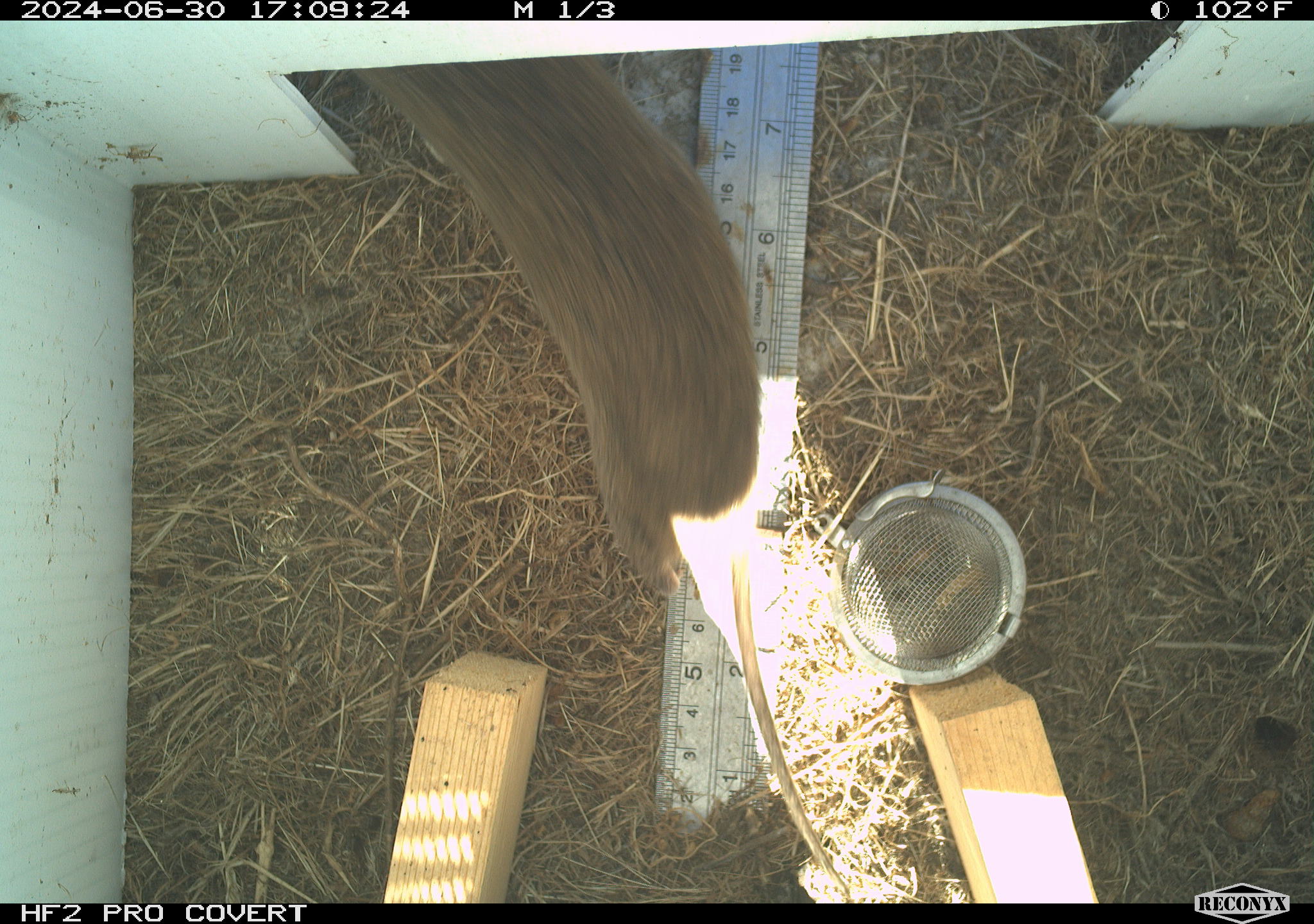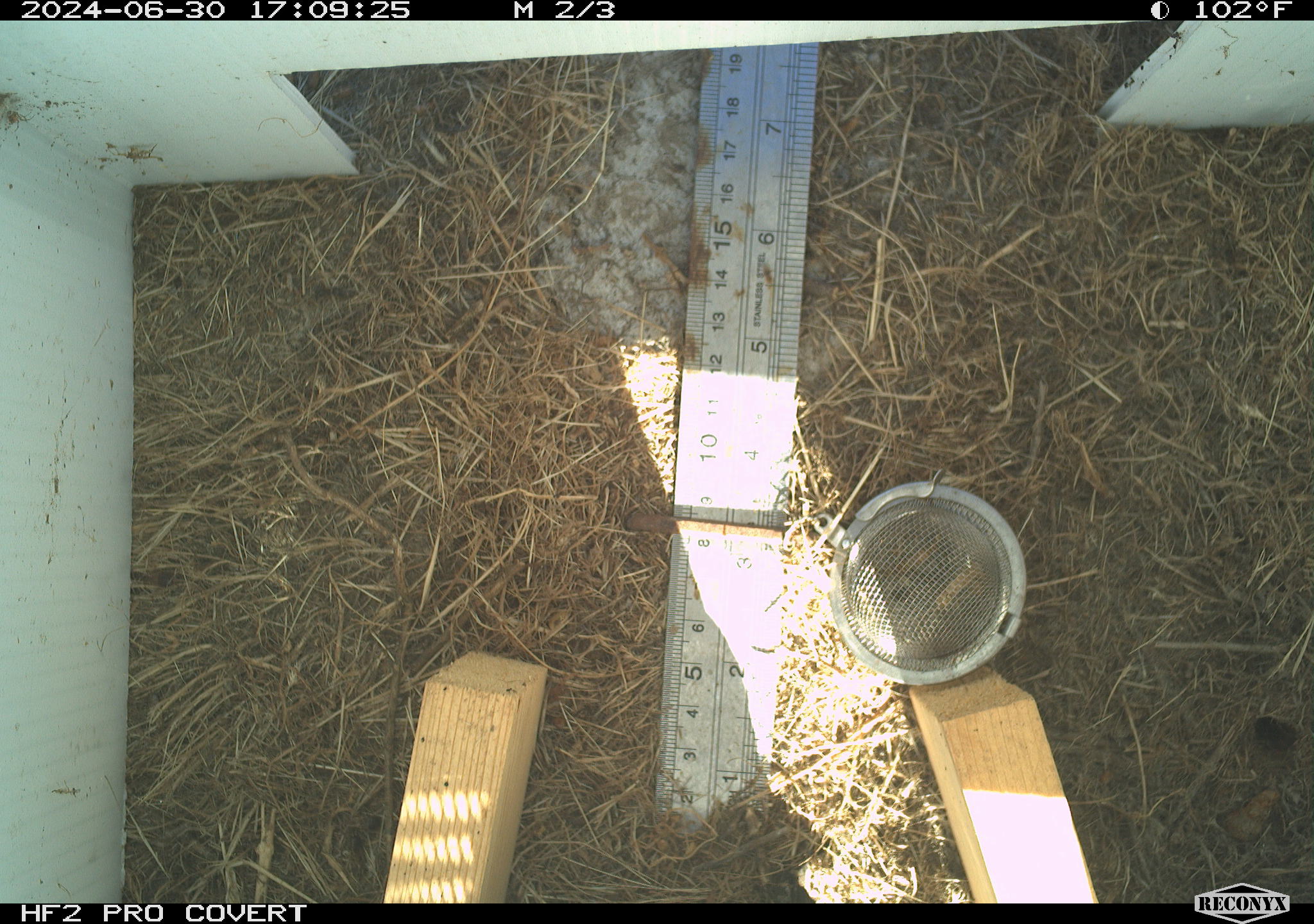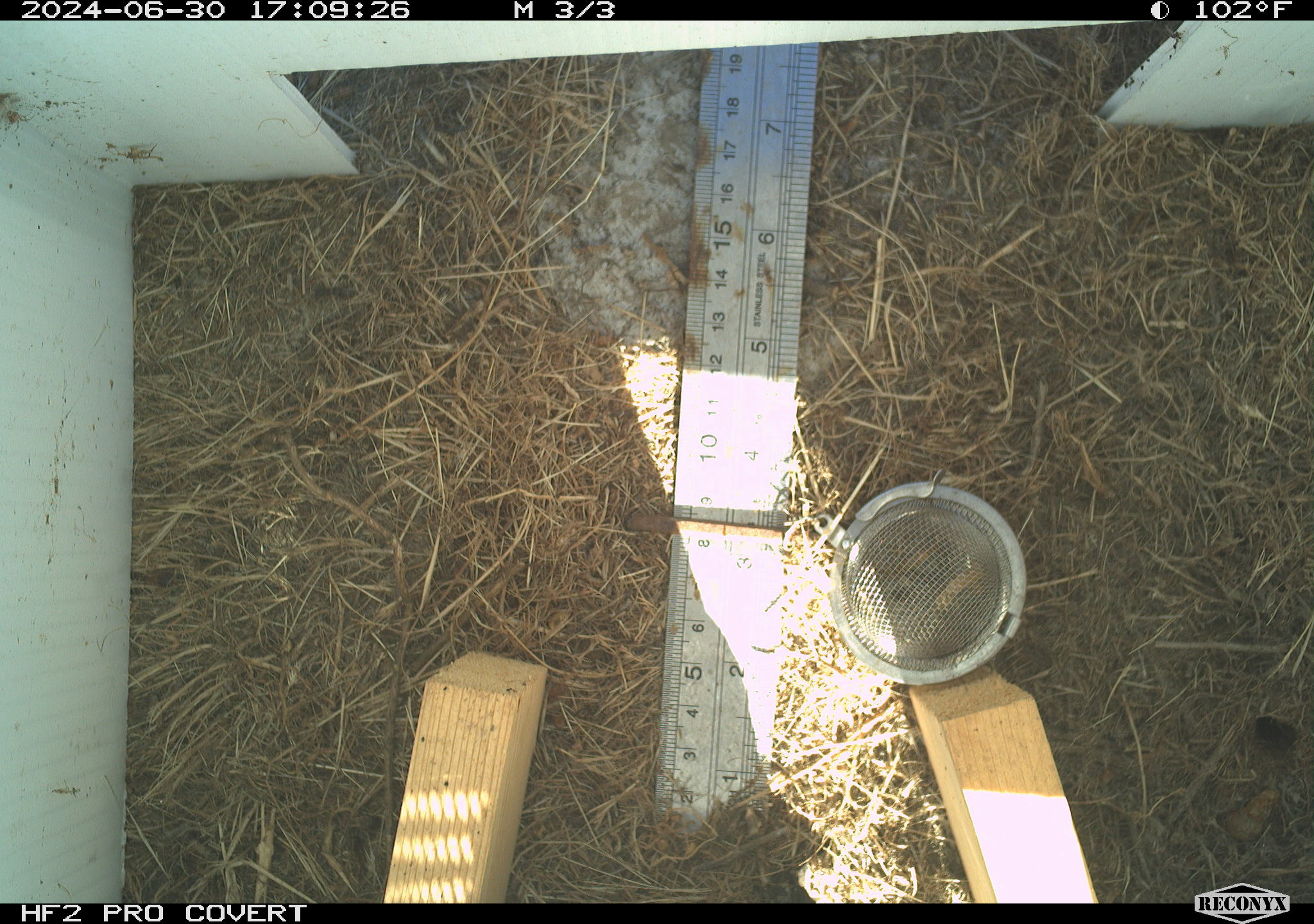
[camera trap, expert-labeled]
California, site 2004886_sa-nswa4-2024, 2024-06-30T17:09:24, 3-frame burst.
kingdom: Animalia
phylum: Chordata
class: Mammalia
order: Rodentia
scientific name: Rodentia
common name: rodent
Rodent (Rodentia).